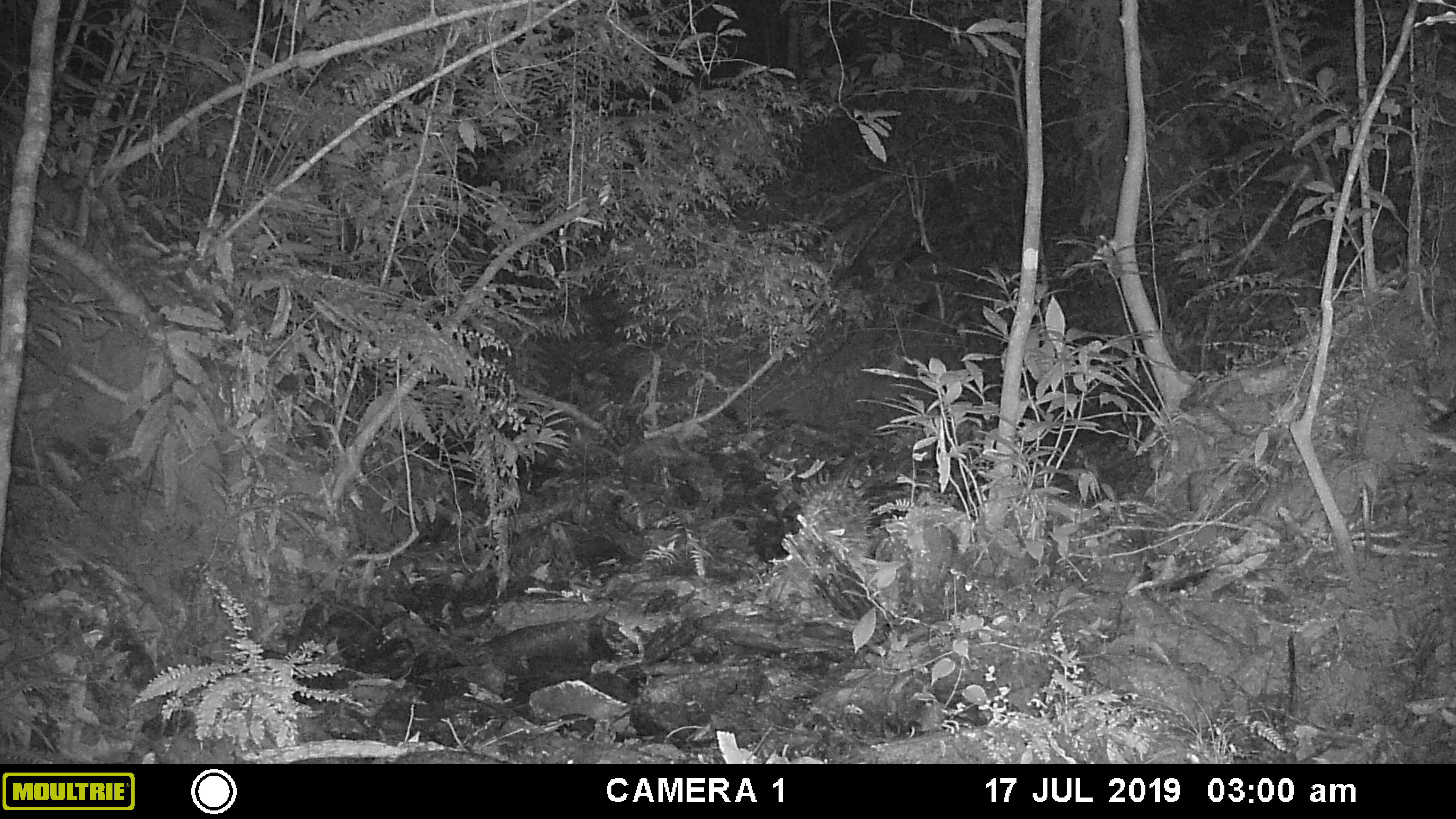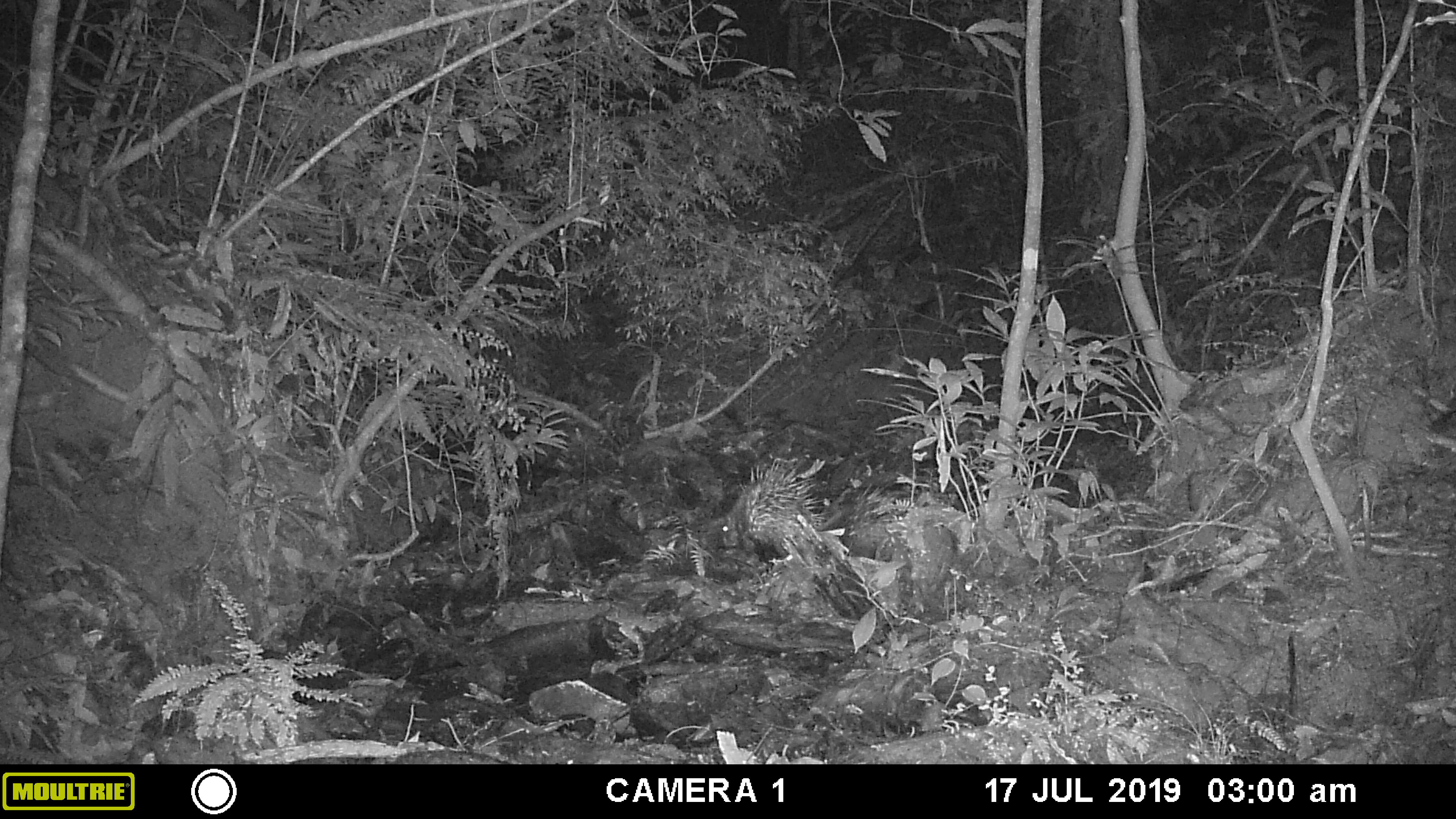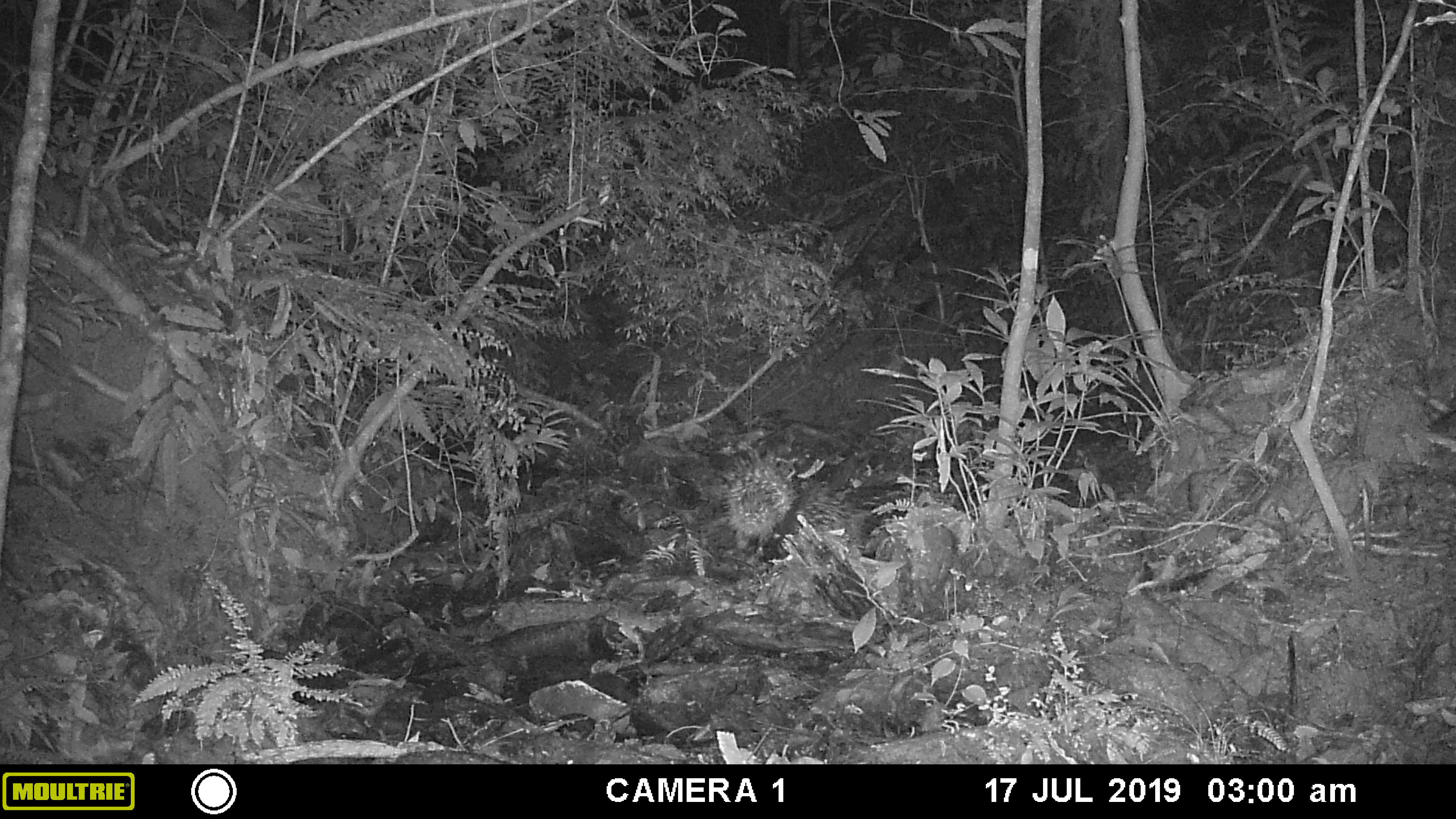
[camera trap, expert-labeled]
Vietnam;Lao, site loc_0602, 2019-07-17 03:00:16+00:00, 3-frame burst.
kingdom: Animalia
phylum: Chordata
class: Mammalia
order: Rodentia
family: Hystricidae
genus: Hystrix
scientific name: Hystrix brachyura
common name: malayan porcupine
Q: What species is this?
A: Malayan porcupine (Hystrix brachyura).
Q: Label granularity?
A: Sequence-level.